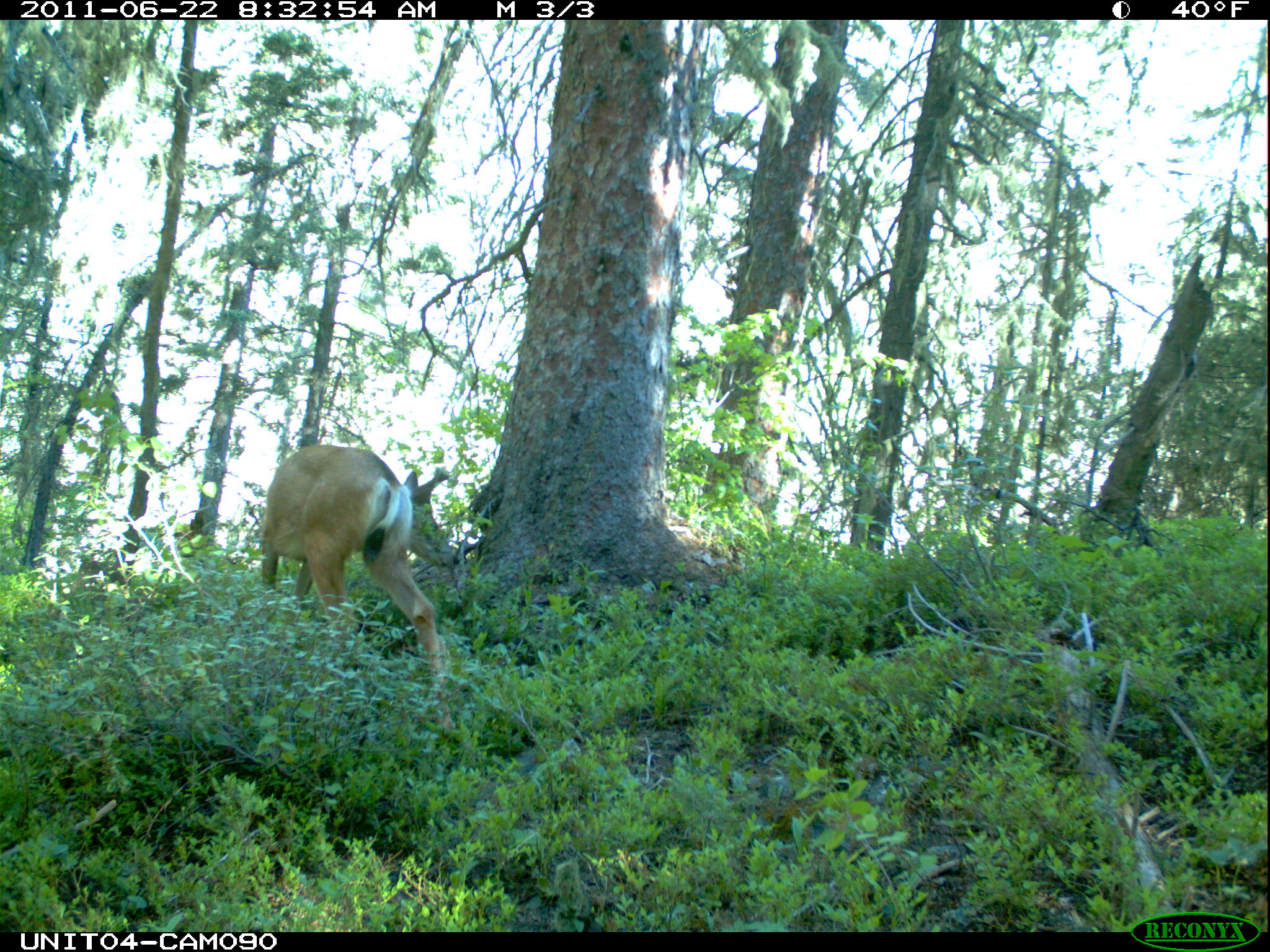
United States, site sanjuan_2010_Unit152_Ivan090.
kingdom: Animalia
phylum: Chordata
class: Mammalia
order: Artiodactyla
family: Cervidae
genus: Odocoileus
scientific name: Odocoileus hemionus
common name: mule deer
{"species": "Odocoileus hemionus (mule deer)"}